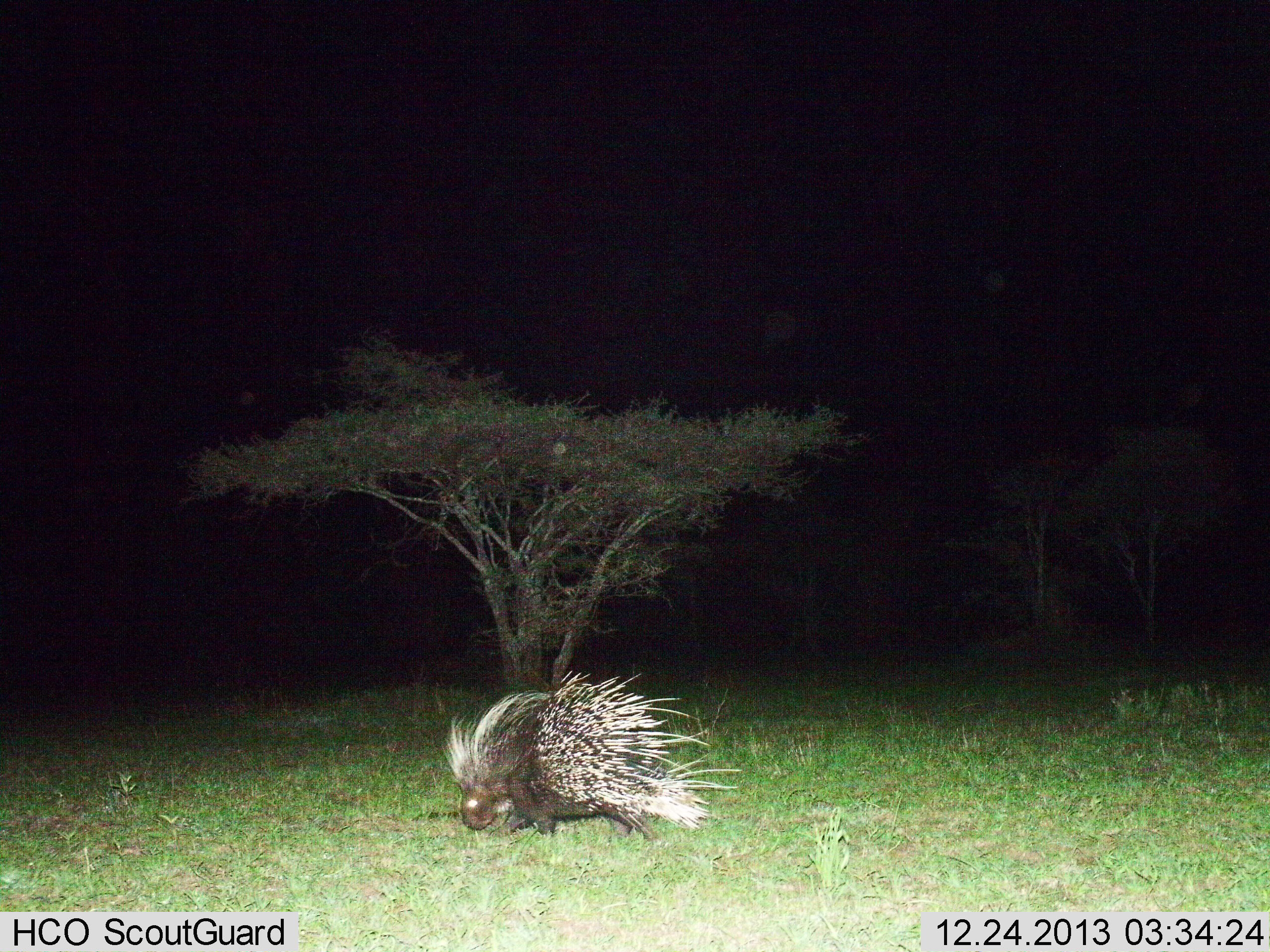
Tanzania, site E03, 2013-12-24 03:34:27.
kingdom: Animalia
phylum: Chordata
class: Mammalia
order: Rodentia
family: Hystricidae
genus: Hystrix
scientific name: Hystrix cristata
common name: crested porcupine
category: porcupine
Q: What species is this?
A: Porcupine (crested porcupine) (Hystrix cristata).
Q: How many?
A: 1.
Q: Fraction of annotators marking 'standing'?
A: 20%.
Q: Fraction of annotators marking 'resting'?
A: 0%.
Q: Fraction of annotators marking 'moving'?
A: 50%.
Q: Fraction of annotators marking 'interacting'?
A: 0%.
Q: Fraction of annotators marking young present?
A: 0%.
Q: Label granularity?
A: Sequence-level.